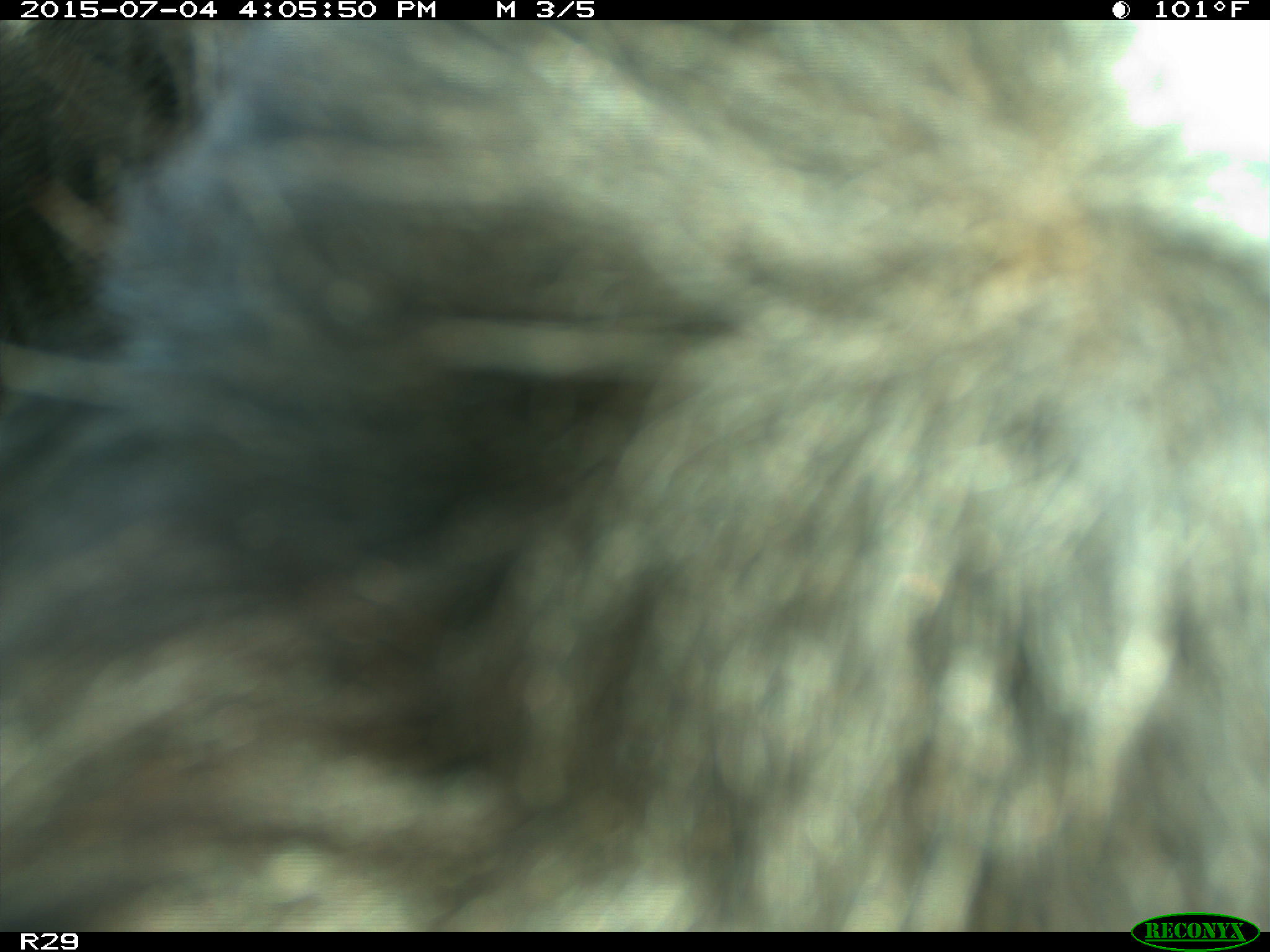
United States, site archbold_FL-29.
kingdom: Animalia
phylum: Chordata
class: Mammalia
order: Artiodactyla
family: Bovidae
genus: Bos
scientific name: Bos taurus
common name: domestic cow